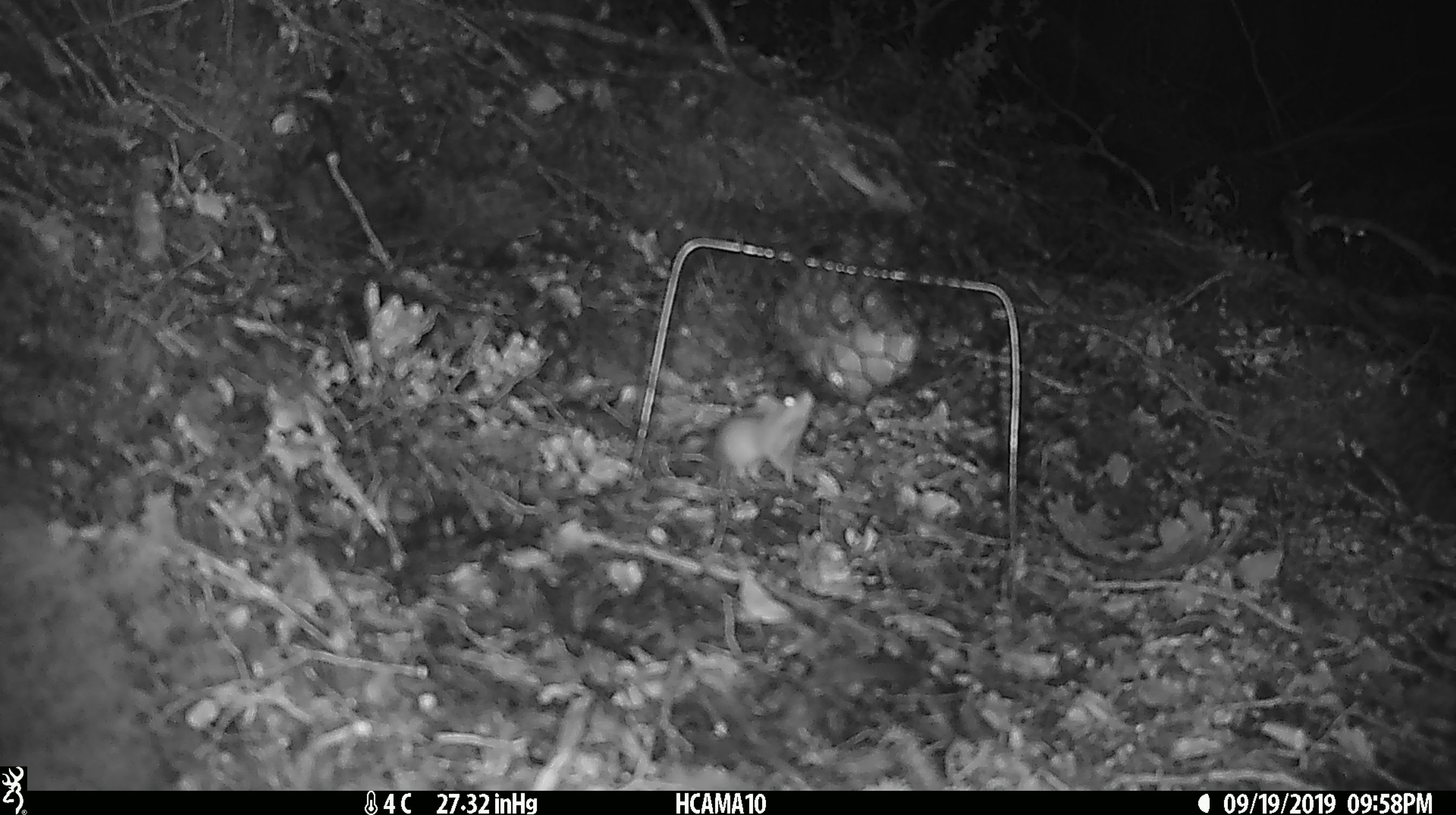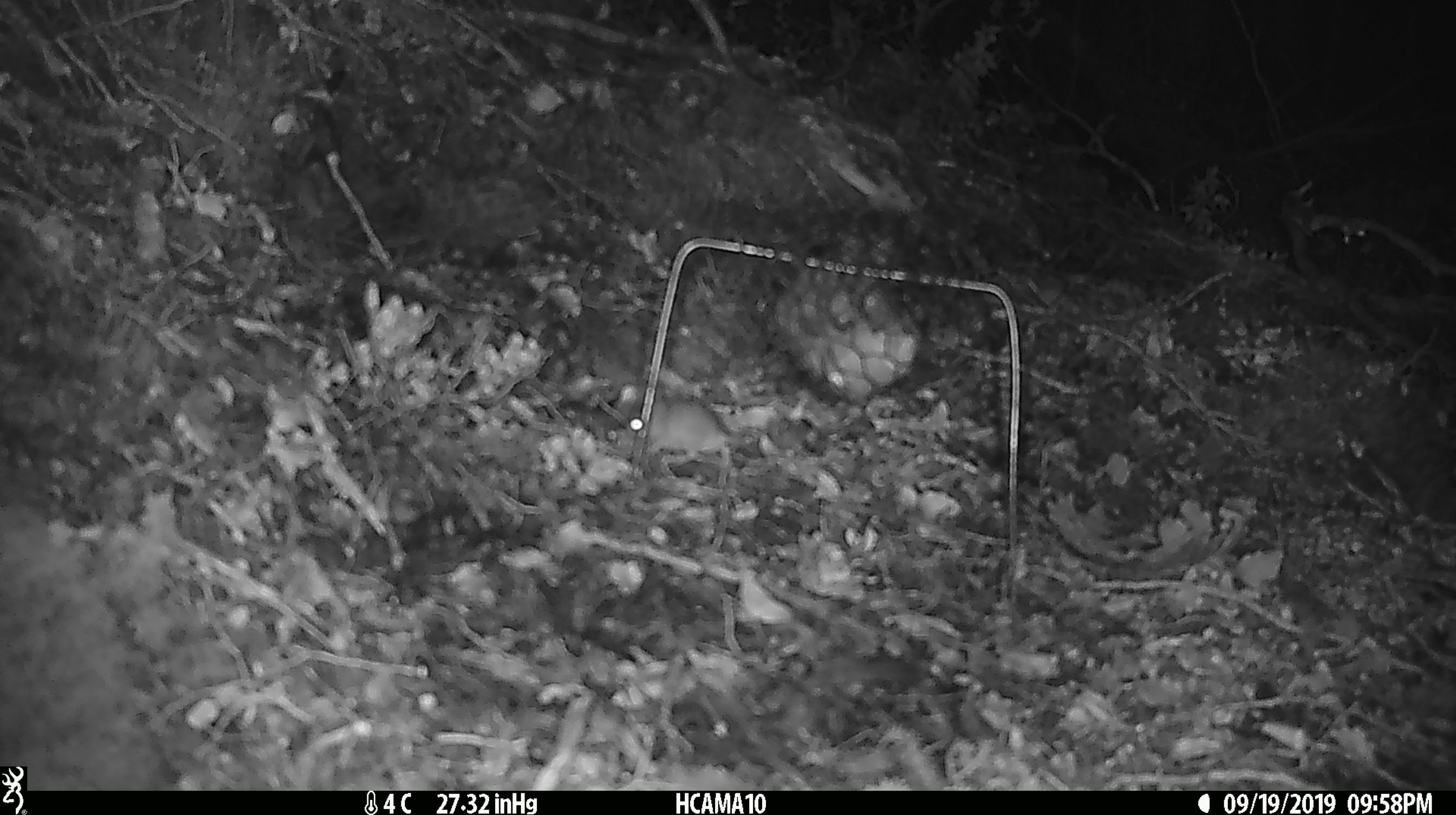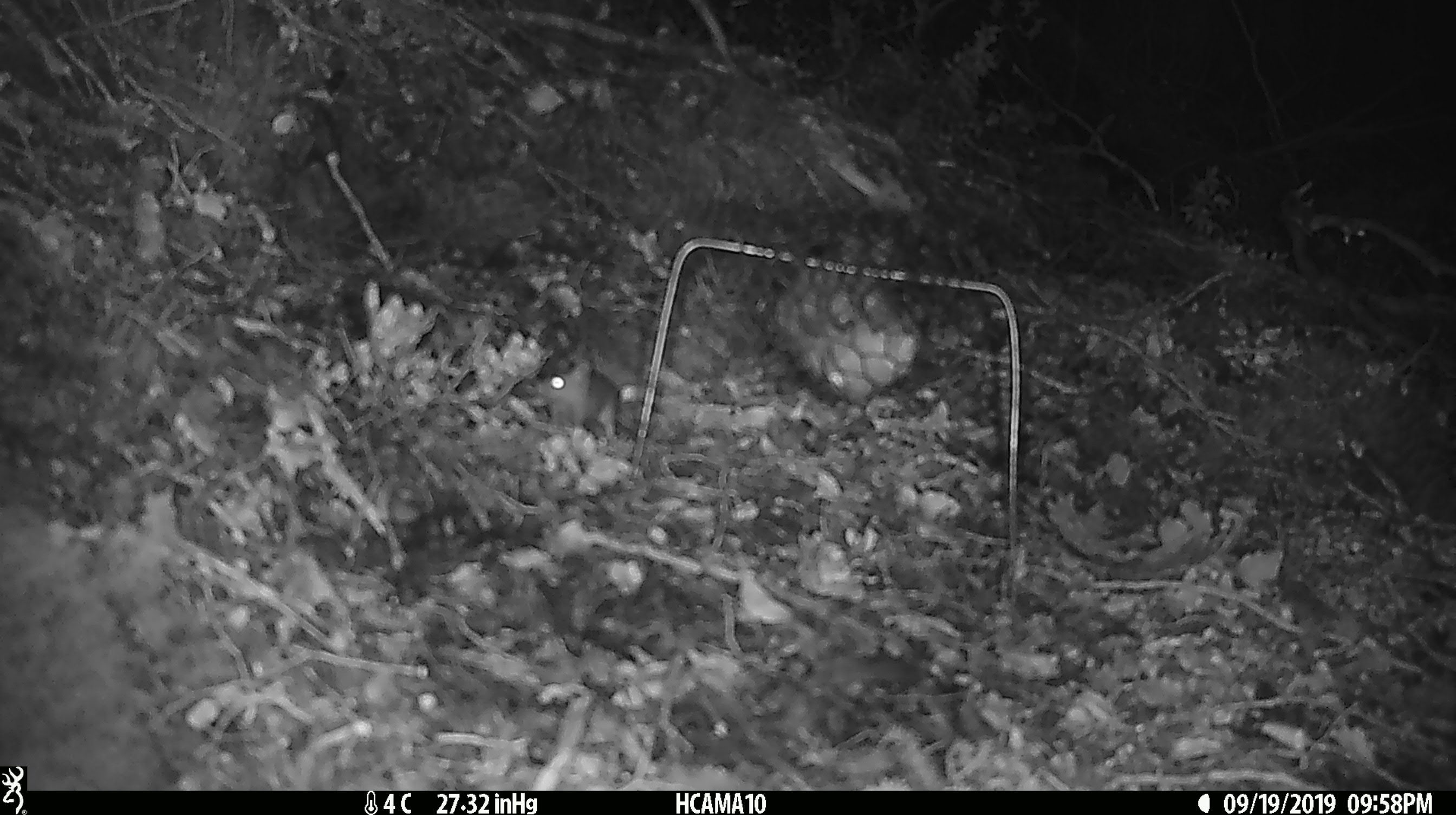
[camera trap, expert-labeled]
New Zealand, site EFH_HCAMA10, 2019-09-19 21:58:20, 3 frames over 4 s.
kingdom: Animalia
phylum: Chordata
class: Mammalia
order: Rodentia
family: Muridae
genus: Mus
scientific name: Mus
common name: mouse